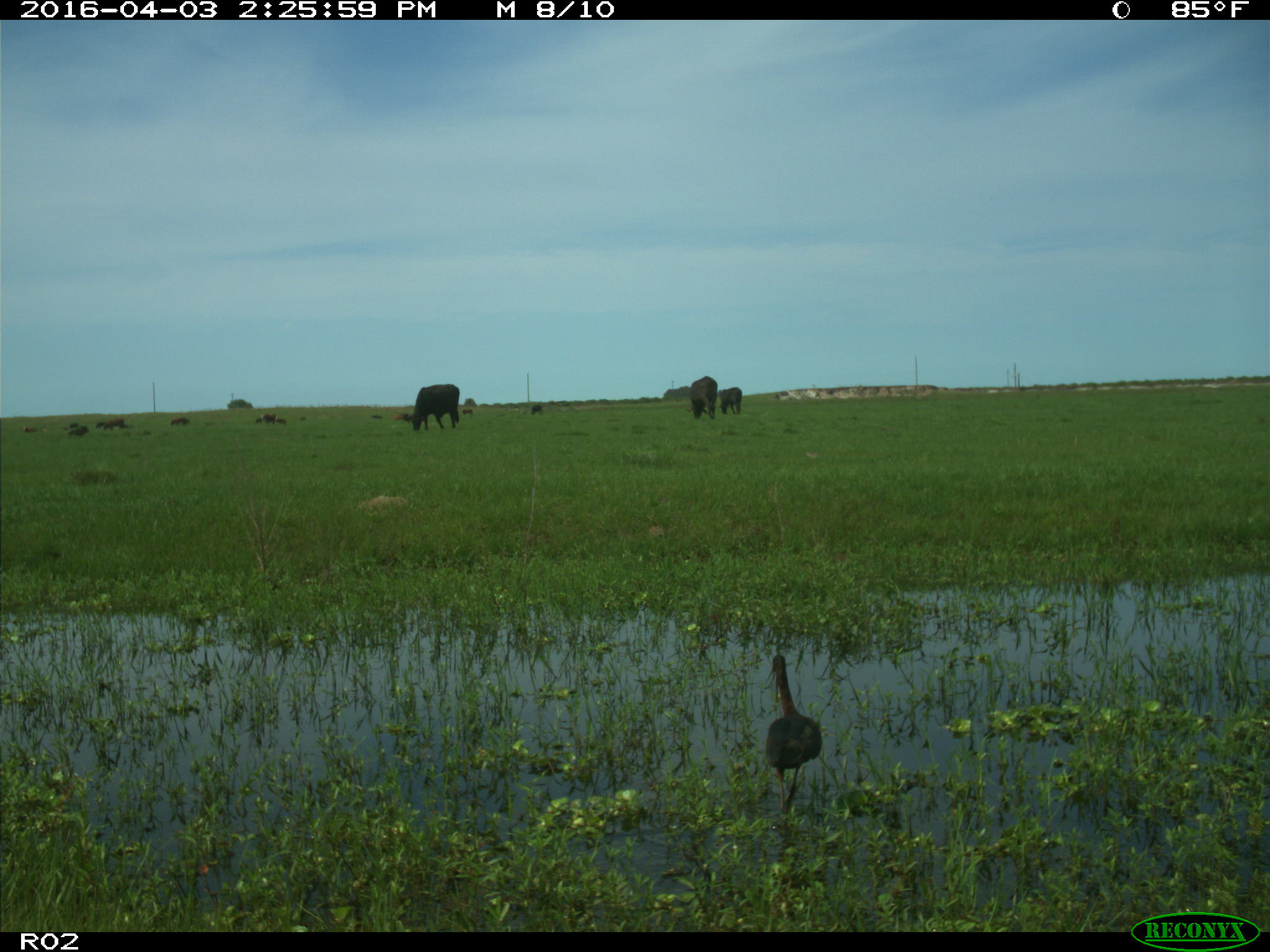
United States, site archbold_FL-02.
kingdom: Animalia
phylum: Chordata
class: Mammalia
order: Artiodactyla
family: Bovidae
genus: Bos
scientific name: Bos taurus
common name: domestic cow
Bos taurus (domestic cow).